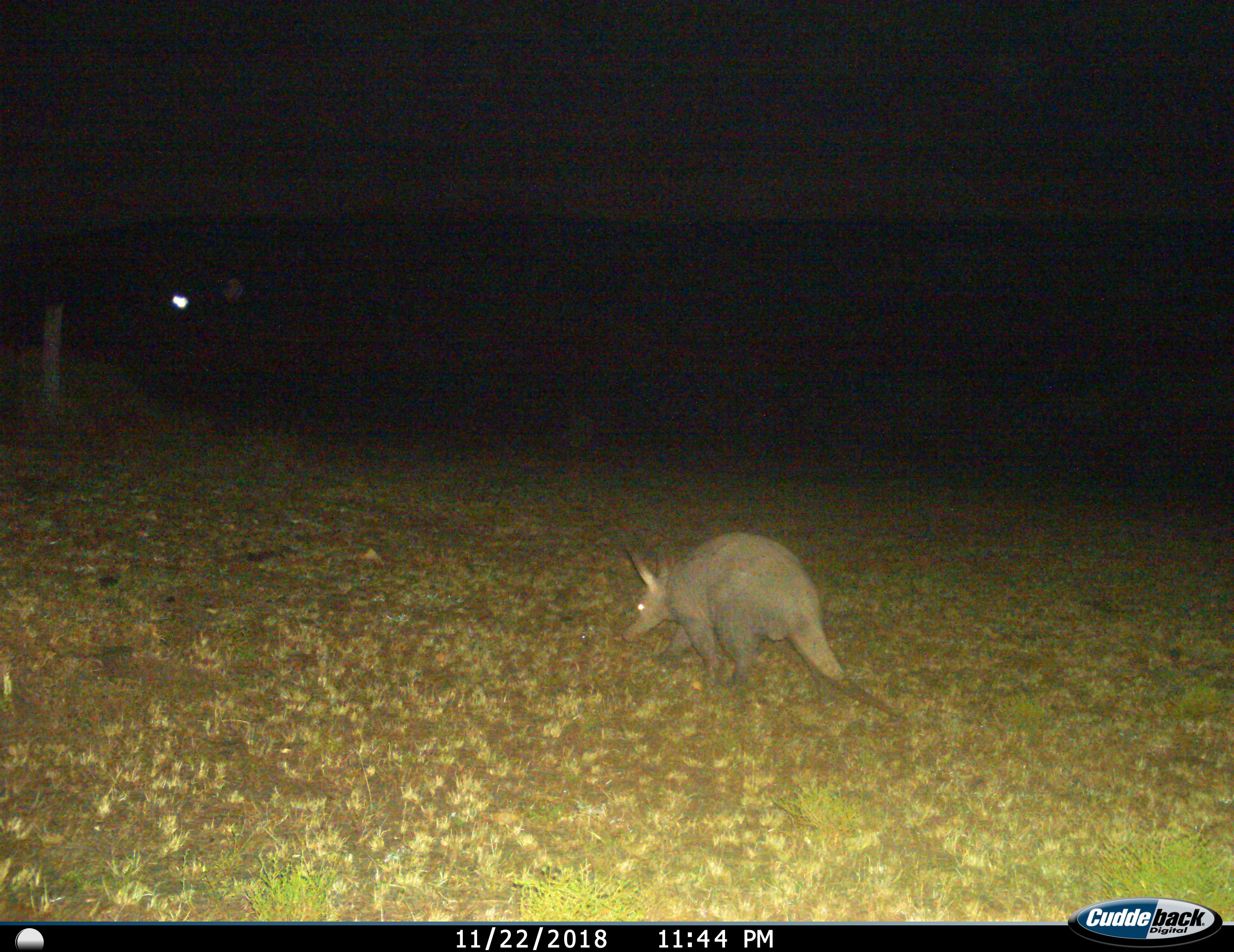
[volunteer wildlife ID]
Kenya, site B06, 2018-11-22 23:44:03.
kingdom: Animalia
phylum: Chordata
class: Mammalia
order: Tubulidentata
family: Orycteropodidae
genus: Orycteropus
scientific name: Orycteropus afer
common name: aardvark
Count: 1.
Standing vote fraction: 12%.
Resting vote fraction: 0%.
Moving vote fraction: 88%.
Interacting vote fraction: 0%.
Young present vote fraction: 0%.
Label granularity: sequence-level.